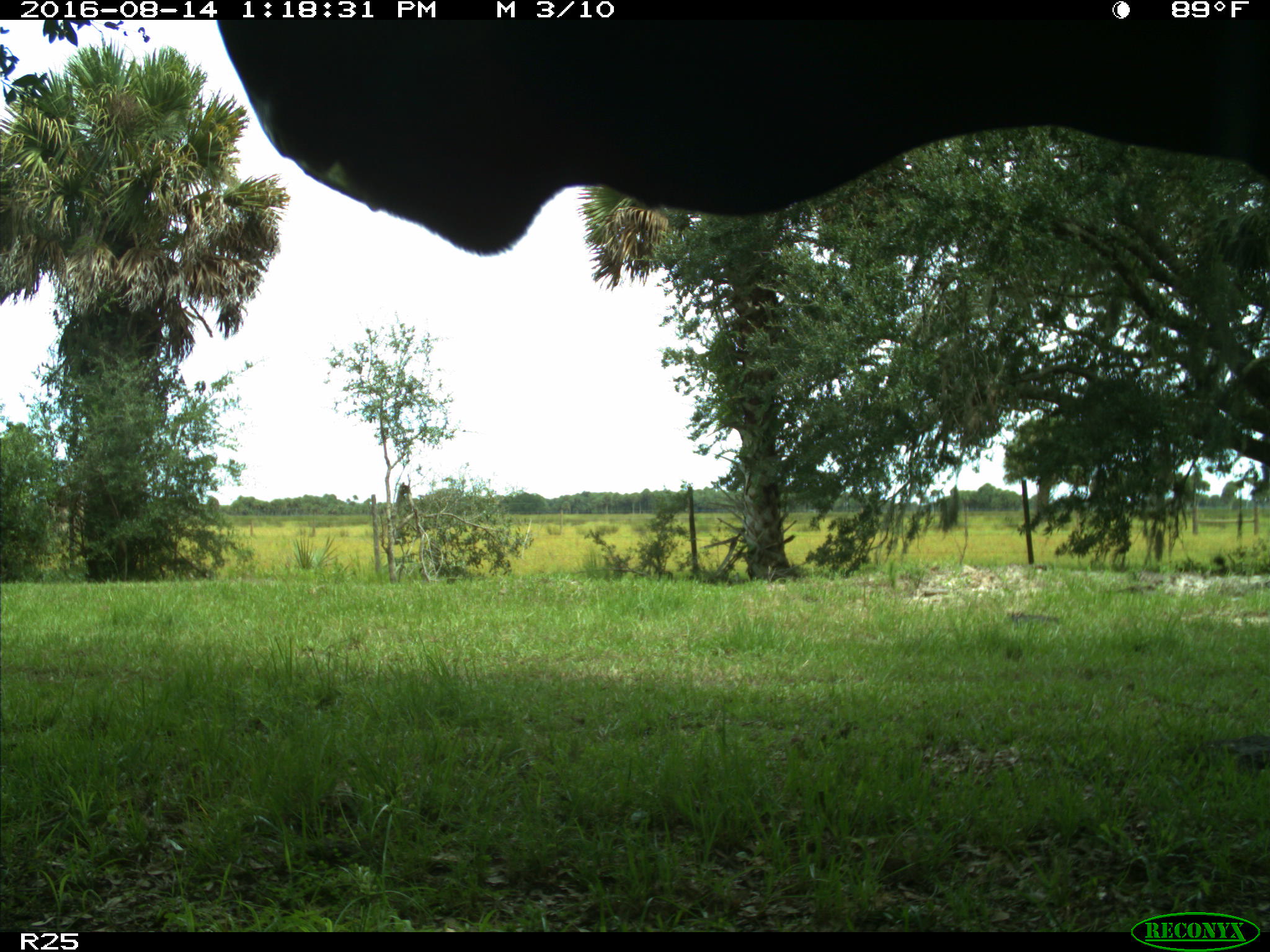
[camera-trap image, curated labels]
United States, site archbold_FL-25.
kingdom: Animalia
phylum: Chordata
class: Mammalia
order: Artiodactyla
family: Bovidae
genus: Bos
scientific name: Bos taurus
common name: domestic cow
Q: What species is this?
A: Bos taurus (domestic cow).